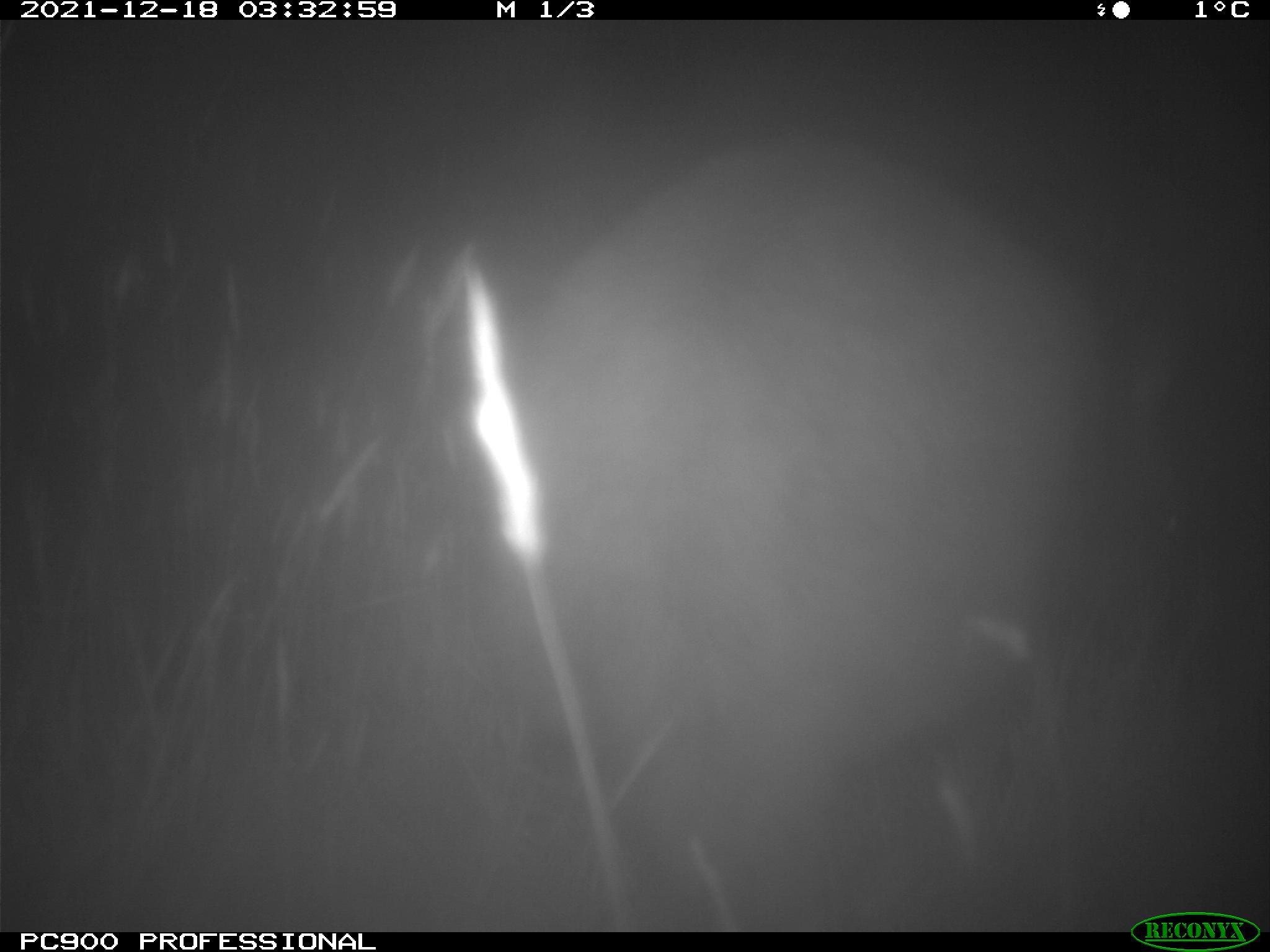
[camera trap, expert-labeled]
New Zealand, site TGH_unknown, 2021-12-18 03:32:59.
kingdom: Animalia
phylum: Chordata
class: Mammalia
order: Diprotodontia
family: Macropodidae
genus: Notamacropus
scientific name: Notamacropus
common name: wallaby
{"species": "wallaby (Notamacropus)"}